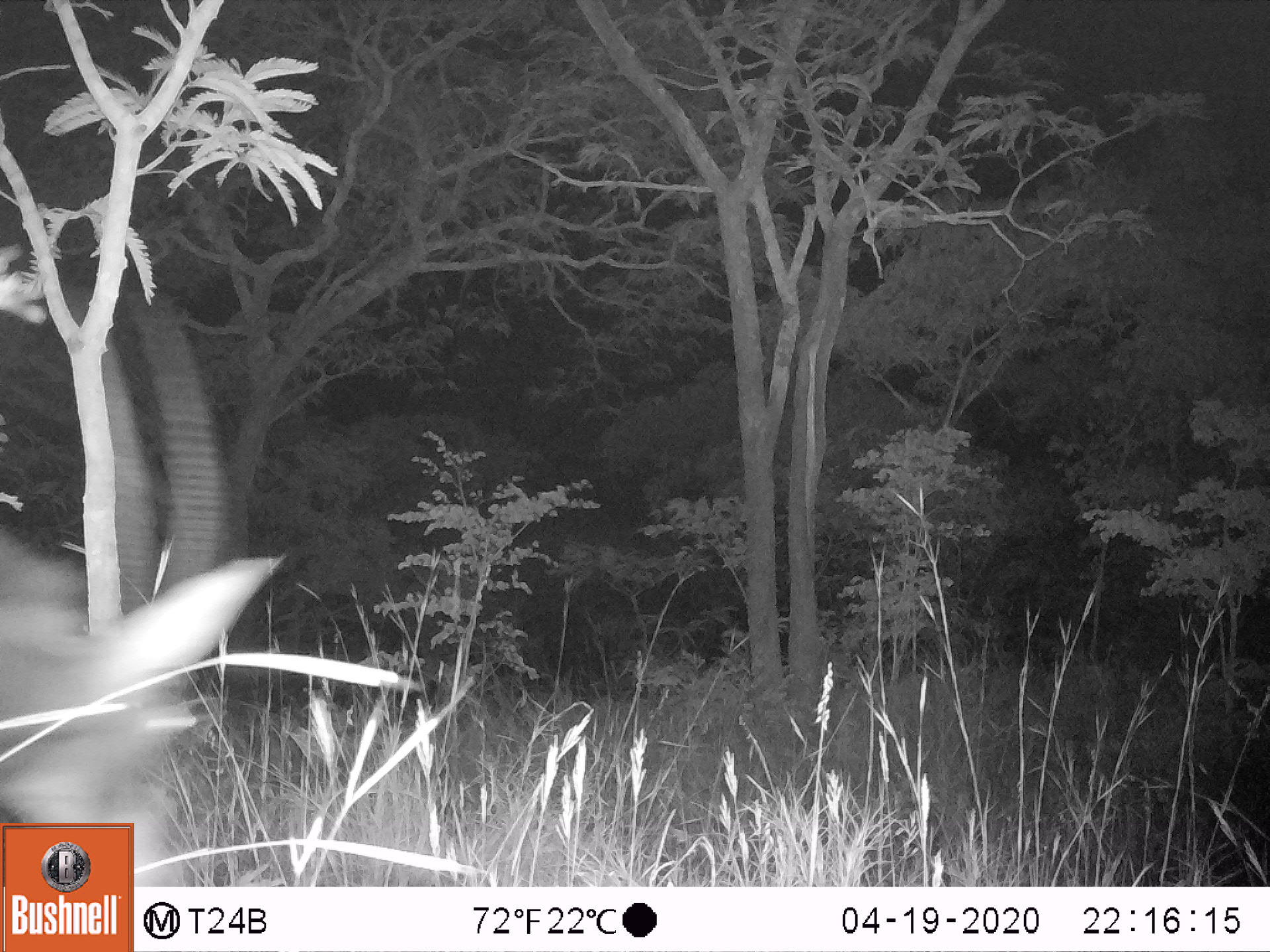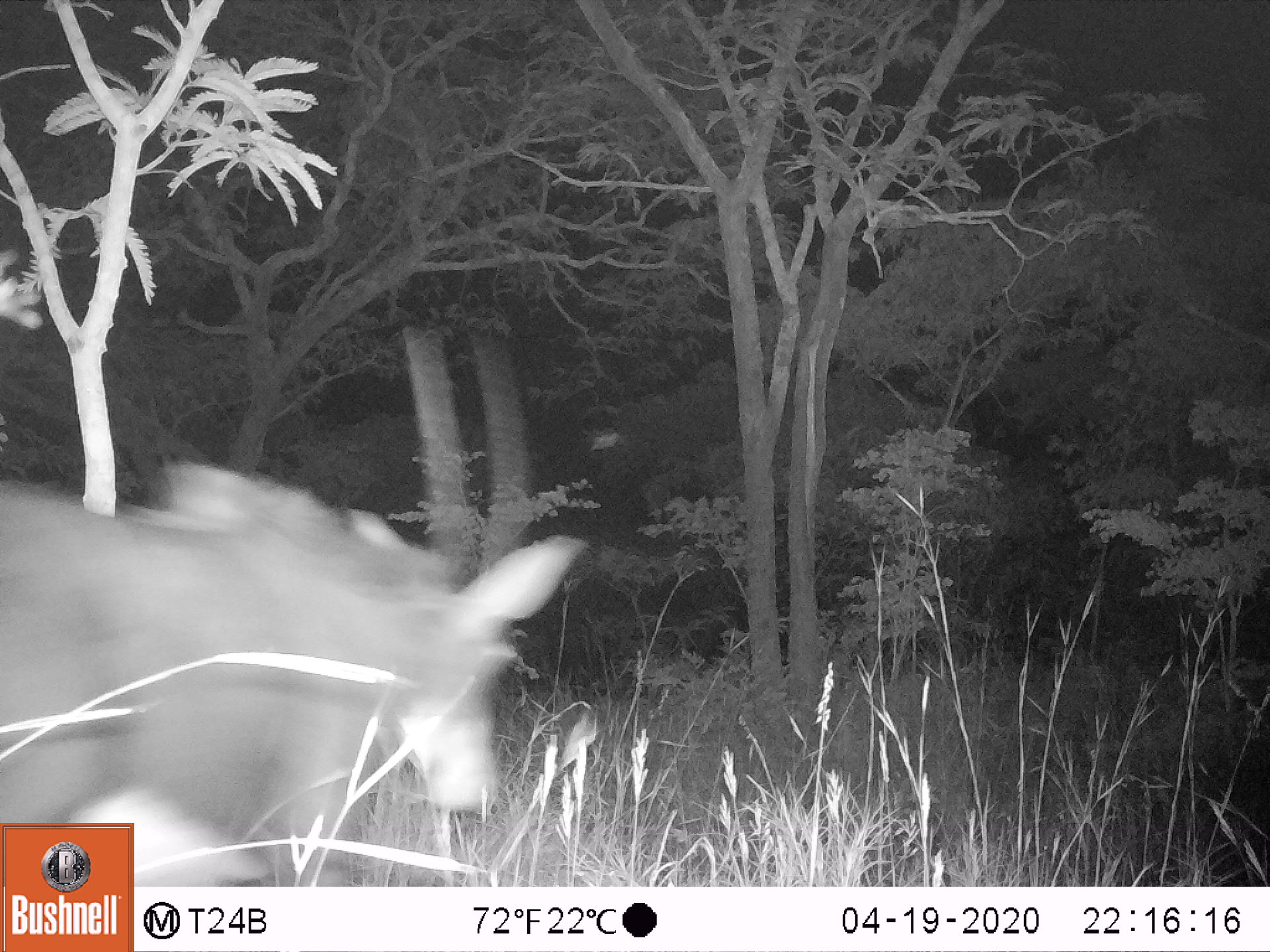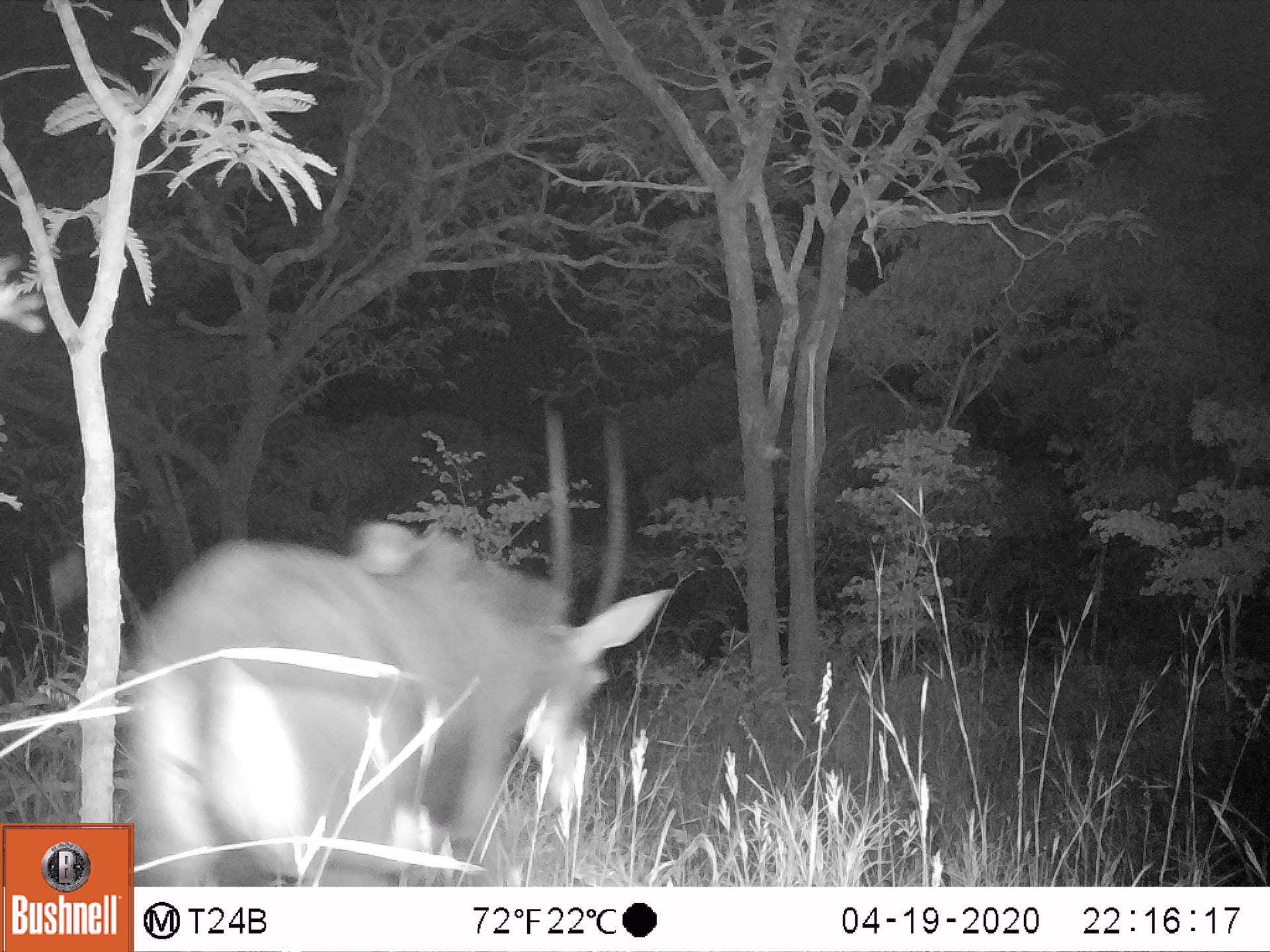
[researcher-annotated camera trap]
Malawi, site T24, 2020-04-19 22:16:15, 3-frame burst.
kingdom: Animalia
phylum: Chordata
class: Mammalia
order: Artiodactyla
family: Bovidae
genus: Hippotragus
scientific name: Hippotragus niger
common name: sable antelope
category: sable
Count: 1.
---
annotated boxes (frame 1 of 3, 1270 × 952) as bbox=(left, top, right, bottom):
sable: bbox=(2, 294, 260, 821)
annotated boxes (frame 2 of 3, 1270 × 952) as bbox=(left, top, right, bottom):
sable: bbox=(3, 328, 558, 819)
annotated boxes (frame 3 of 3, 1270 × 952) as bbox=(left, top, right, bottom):
sable: bbox=(135, 415, 661, 878)